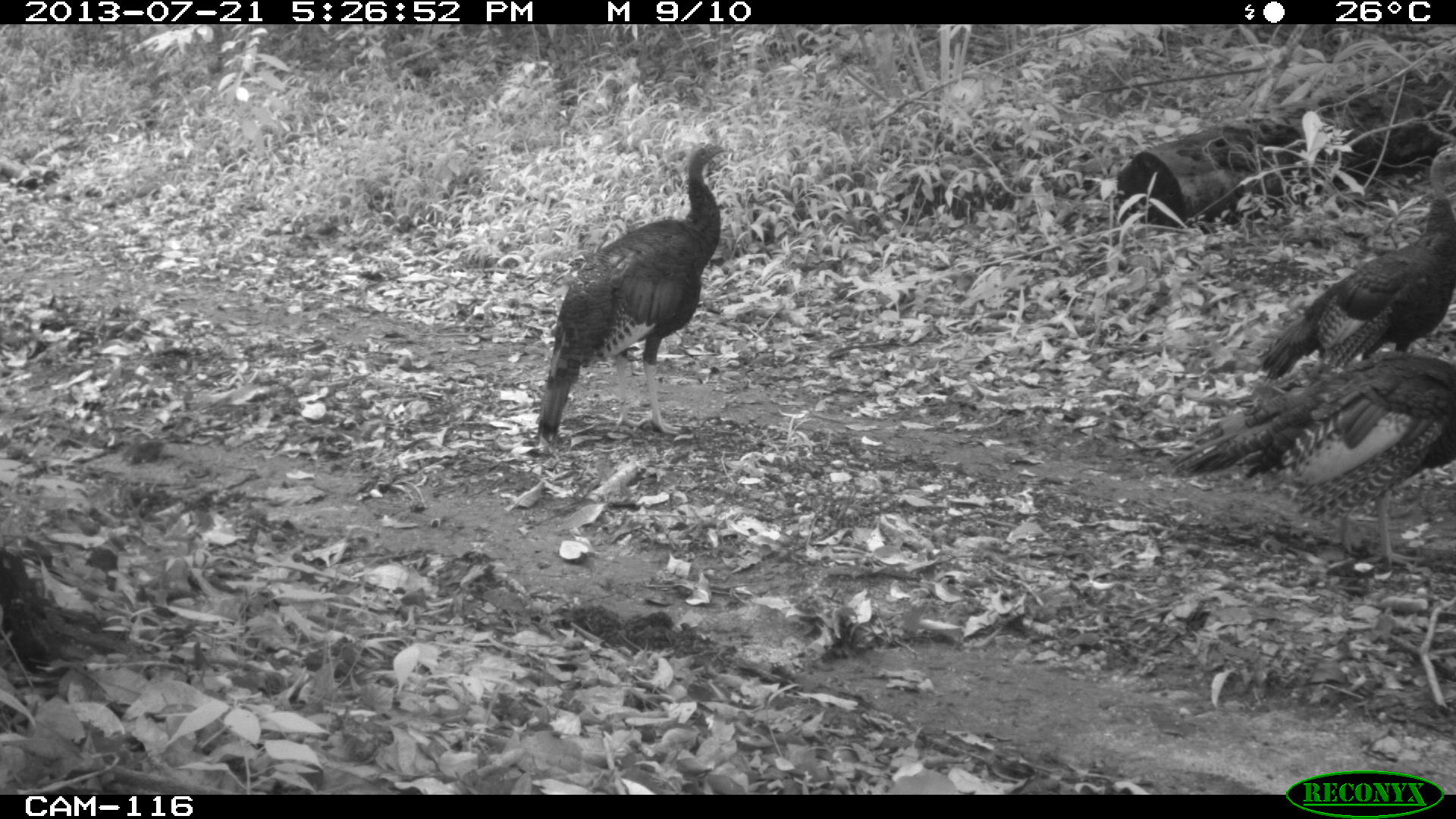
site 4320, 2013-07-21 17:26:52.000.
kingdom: Animalia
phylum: Chordata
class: Aves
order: Galliformes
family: Phasianidae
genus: Meleagris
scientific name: Meleagris ocellata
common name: ocellated turkey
Meleagris ocellata (ocellated turkey), count 3.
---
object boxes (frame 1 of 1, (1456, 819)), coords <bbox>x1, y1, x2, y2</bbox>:
meleagris ocellata: <bbox>1166, 349, 1456, 572</bbox>; <bbox>534, 141, 733, 445</bbox>; <bbox>1255, 143, 1456, 381</bbox>